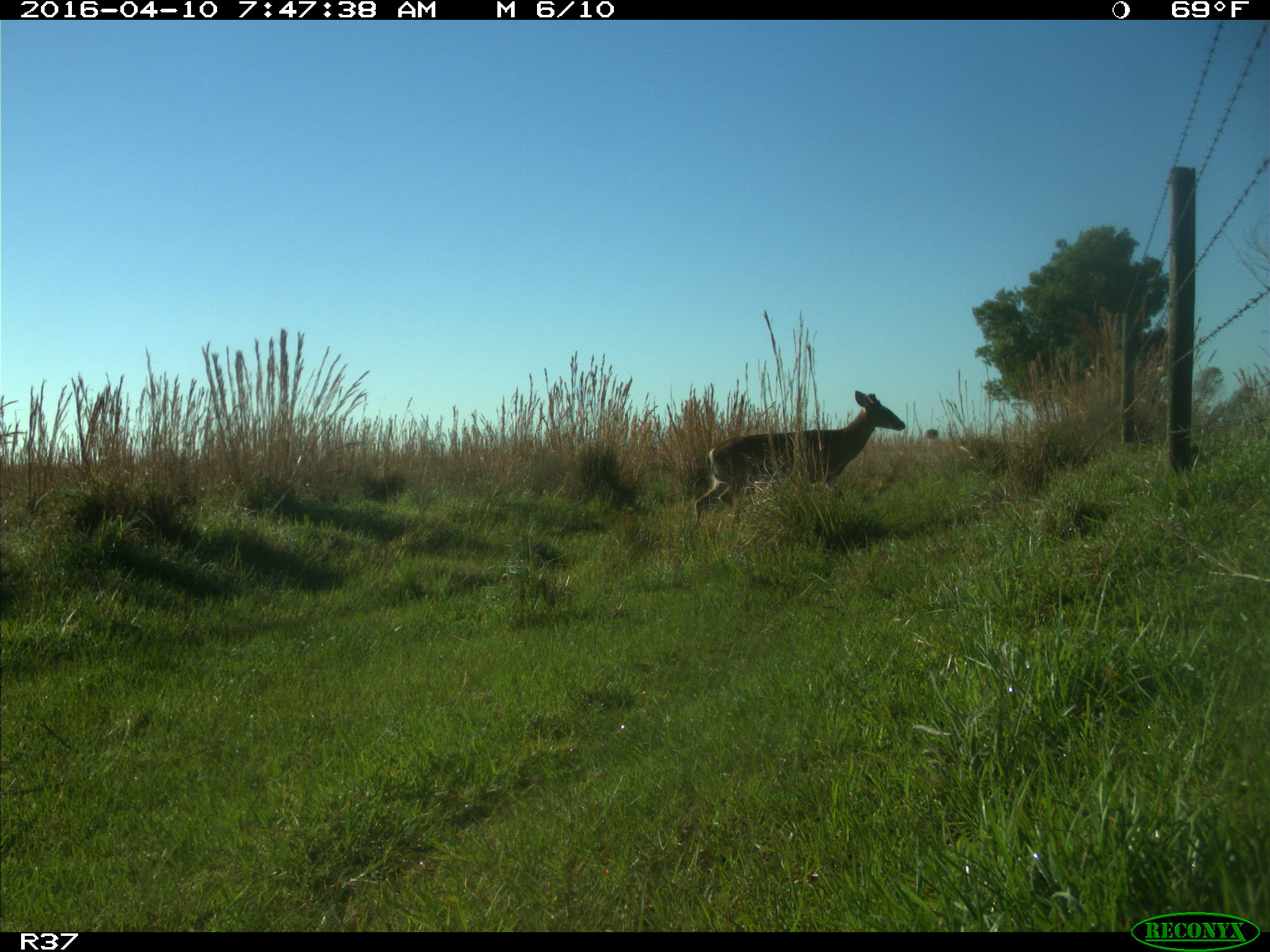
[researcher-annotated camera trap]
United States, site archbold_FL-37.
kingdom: Animalia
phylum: Chordata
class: Mammalia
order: Artiodactyla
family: Cervidae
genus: Odocoileus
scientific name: Odocoileus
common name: deer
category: unidentified deer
Unidentified deer (deer) (Odocoileus).